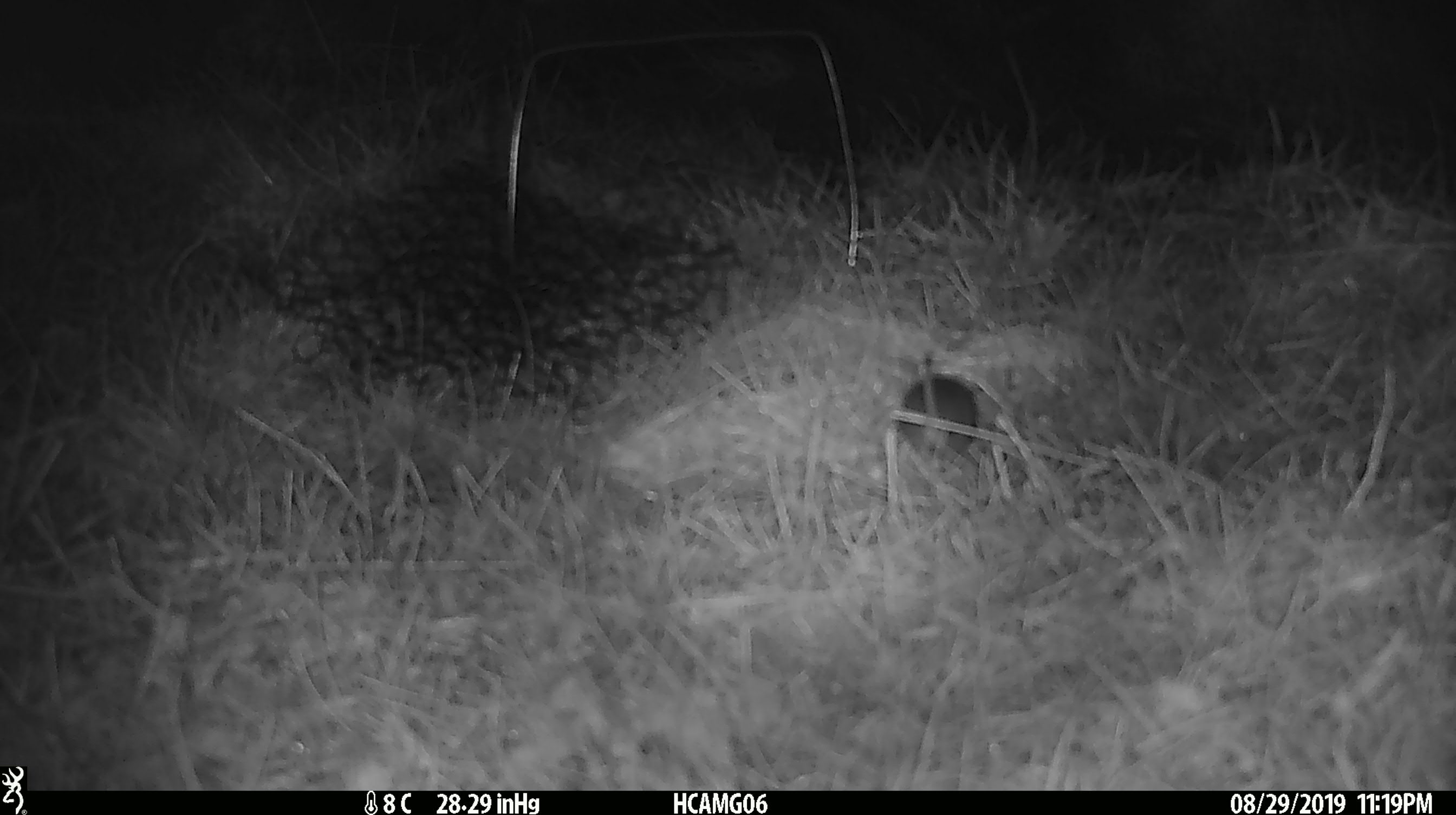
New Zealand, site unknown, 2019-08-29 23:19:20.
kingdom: Animalia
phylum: Chordata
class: Mammalia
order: Rodentia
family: Muridae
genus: Mus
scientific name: Mus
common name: mouse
Mouse (Mus).